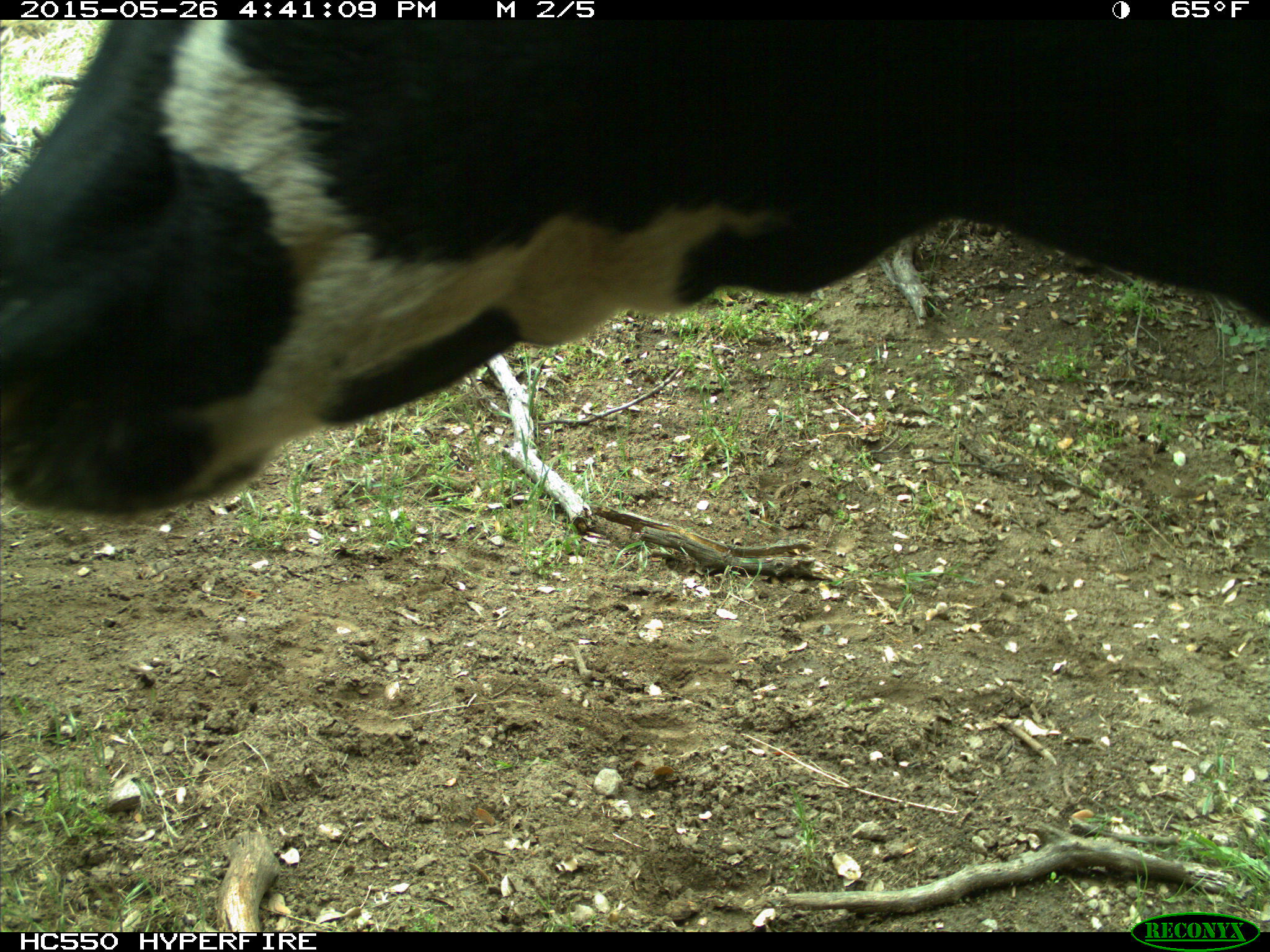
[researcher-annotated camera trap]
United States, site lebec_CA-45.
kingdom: Animalia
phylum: Chordata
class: Mammalia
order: Artiodactyla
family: Bovidae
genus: Bos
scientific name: Bos taurus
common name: domestic cow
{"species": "Bos taurus (domestic cow)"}